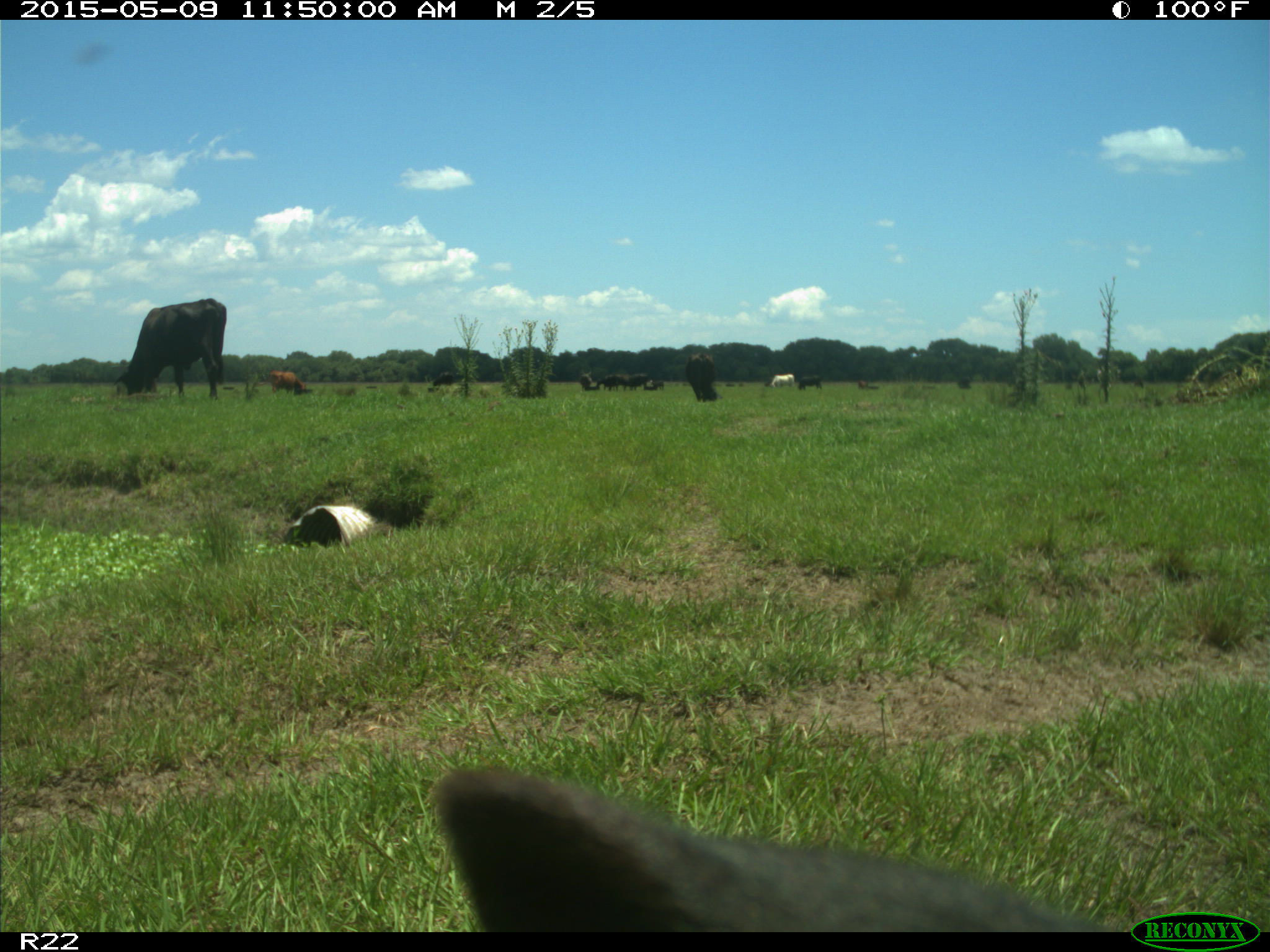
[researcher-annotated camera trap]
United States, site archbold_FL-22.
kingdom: Animalia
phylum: Chordata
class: Mammalia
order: Artiodactyla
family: Bovidae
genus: Bos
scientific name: Bos taurus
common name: domestic cow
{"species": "Bos taurus (domestic cow)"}